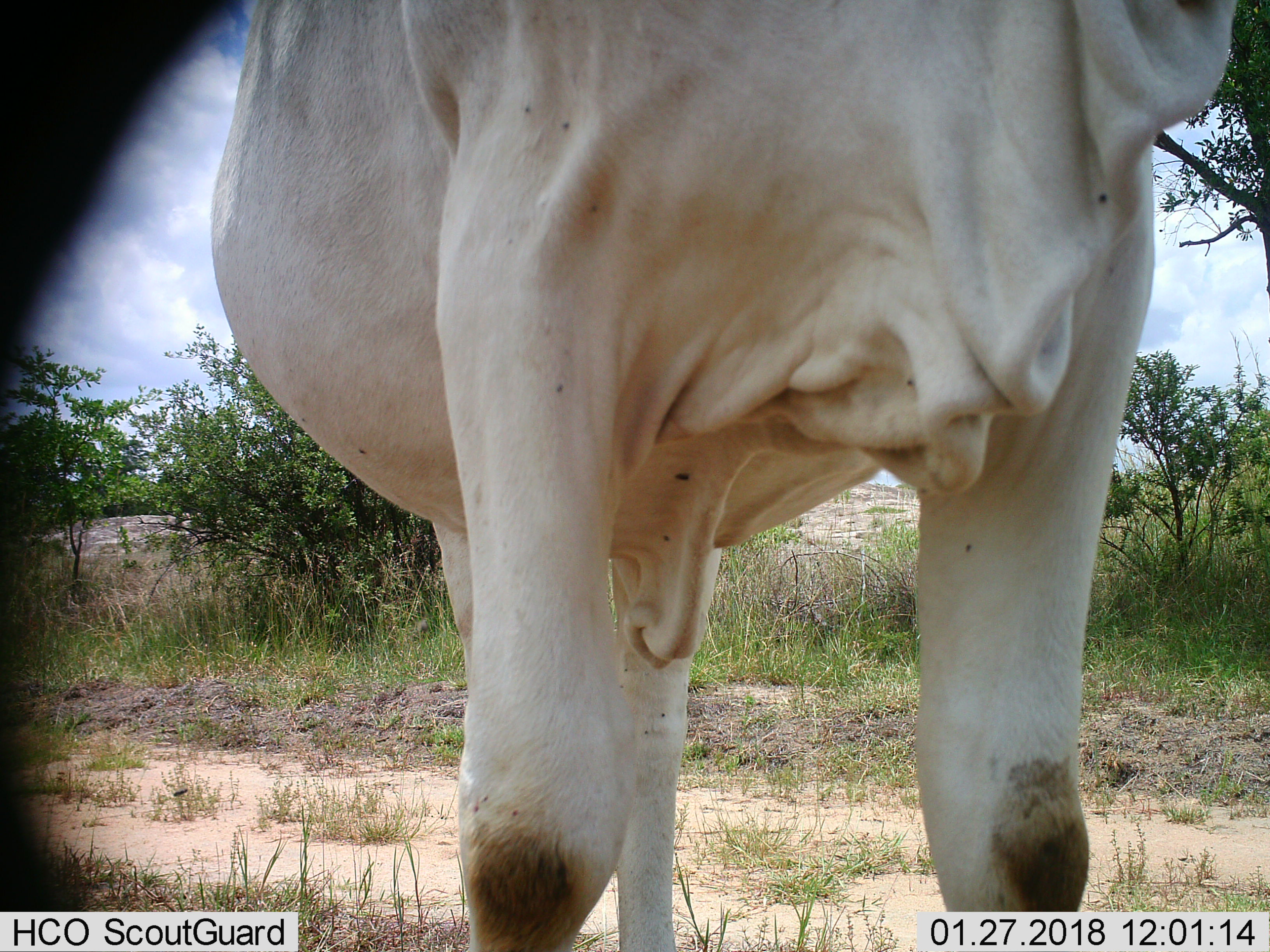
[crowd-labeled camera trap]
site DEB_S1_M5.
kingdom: Animalia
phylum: Chordata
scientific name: Vertebrata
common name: domestic animal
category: domesticanimal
Domesticanimal (domestic animal) (Vertebrata), count 1. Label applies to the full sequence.